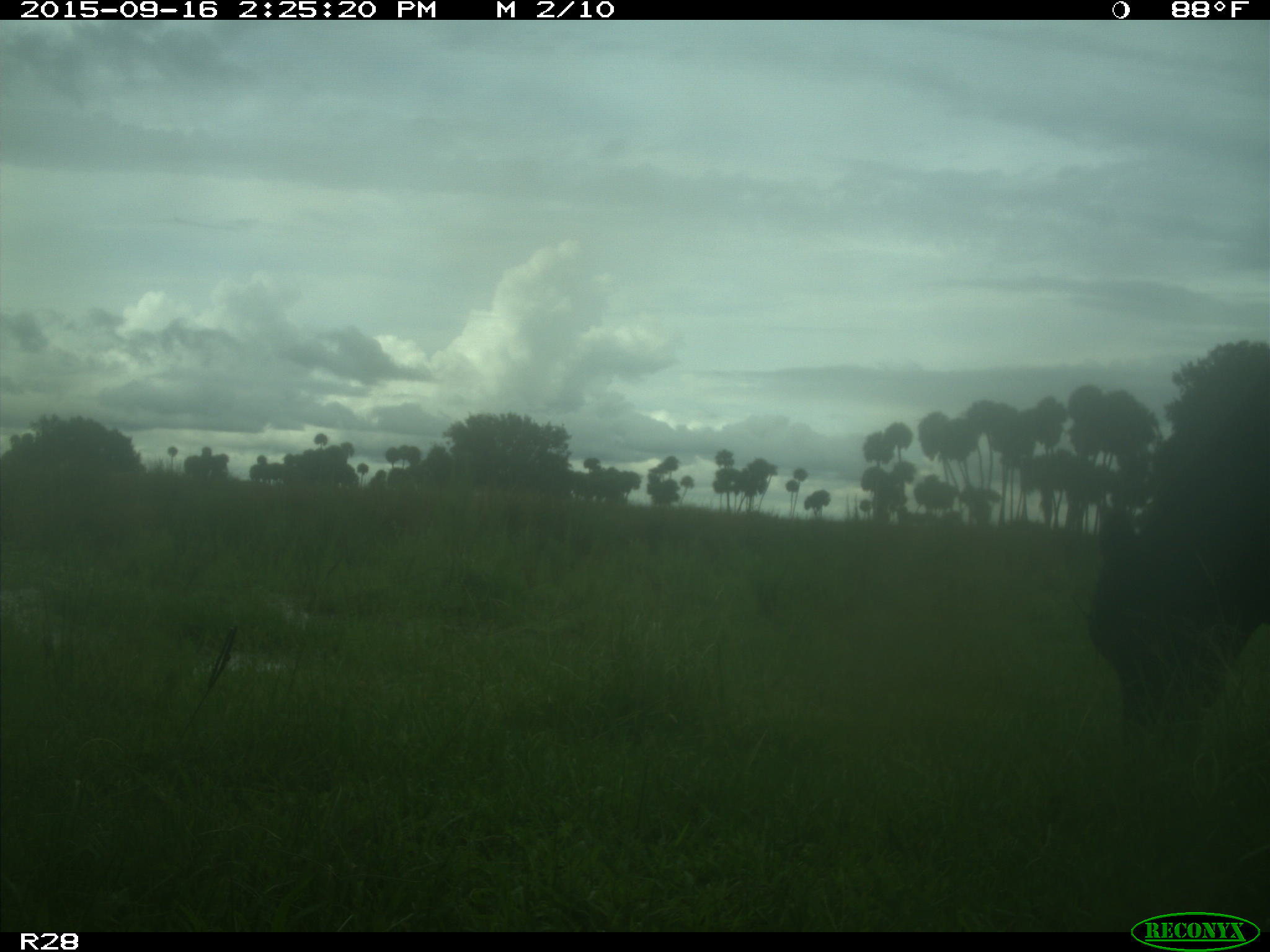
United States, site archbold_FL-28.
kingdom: Animalia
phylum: Chordata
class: Mammalia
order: Artiodactyla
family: Bovidae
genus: Bos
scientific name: Bos taurus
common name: domestic cow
Bos taurus (domestic cow).